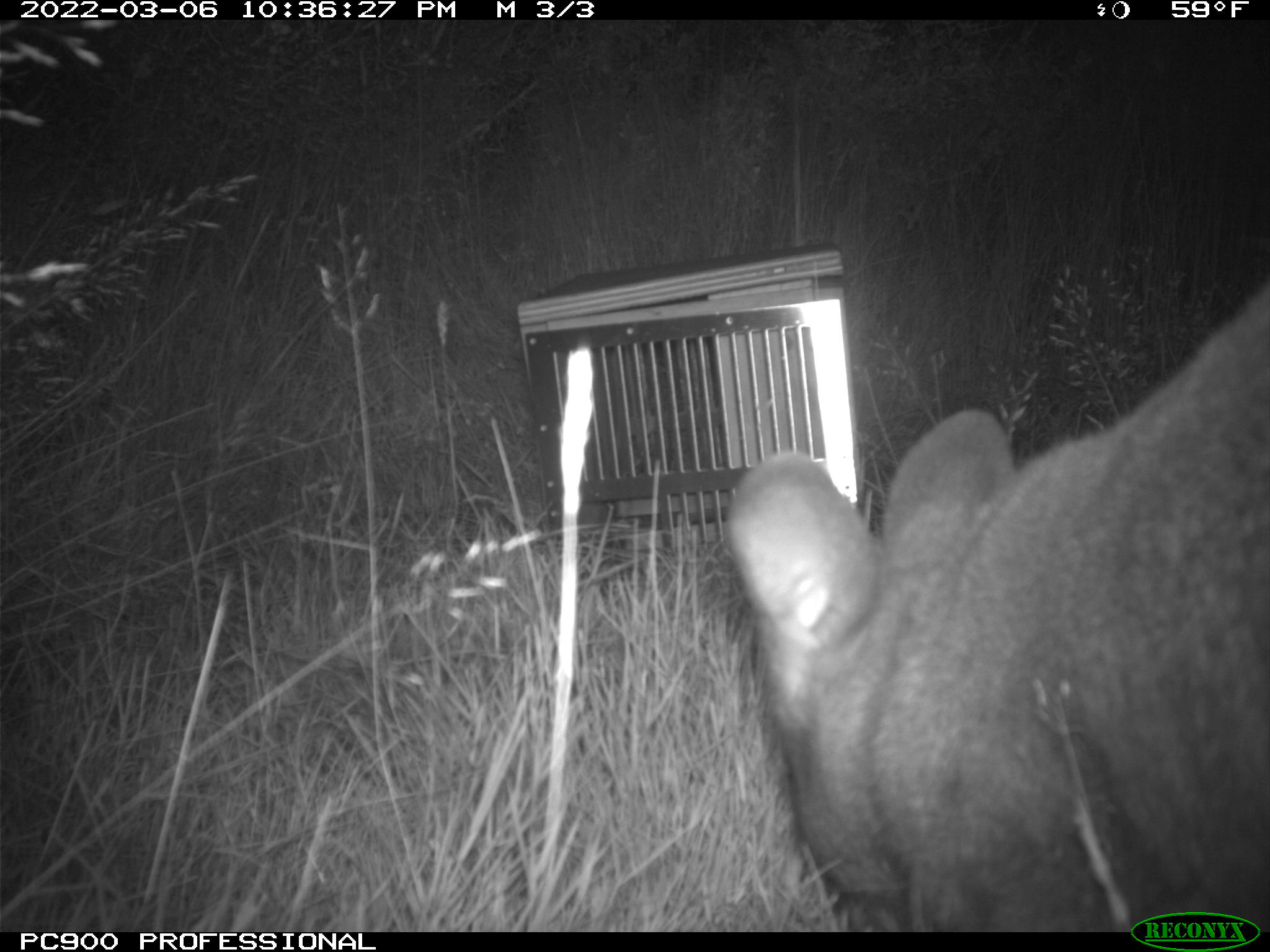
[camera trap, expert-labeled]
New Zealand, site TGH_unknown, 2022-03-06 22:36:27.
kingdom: Animalia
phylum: Chordata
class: Mammalia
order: Diprotodontia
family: Macropodidae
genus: Notamacropus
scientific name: Notamacropus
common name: wallaby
Wallaby (Notamacropus).